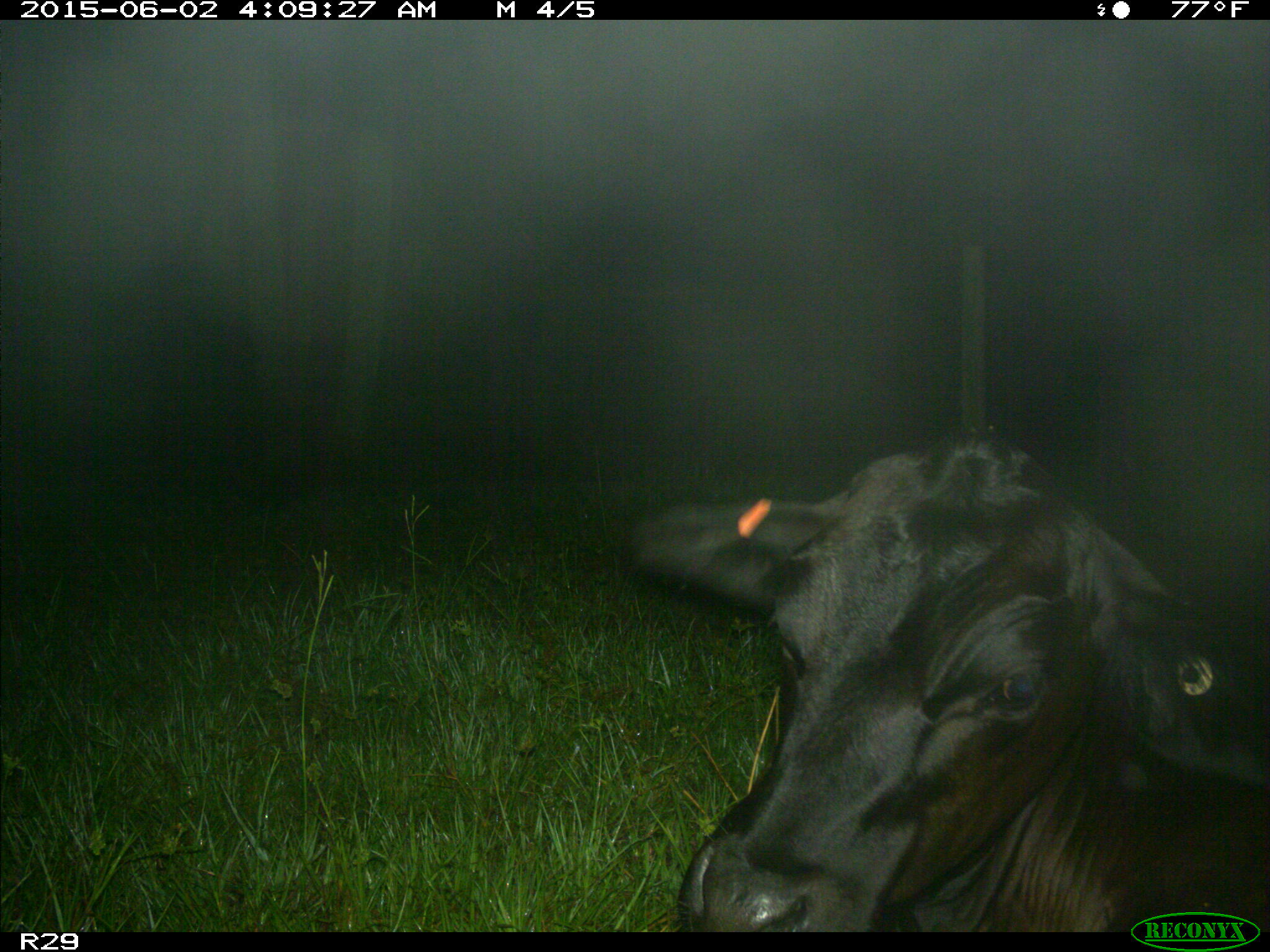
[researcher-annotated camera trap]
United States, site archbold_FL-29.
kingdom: Animalia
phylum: Chordata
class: Mammalia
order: Artiodactyla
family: Bovidae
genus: Bos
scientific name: Bos taurus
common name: domestic cow